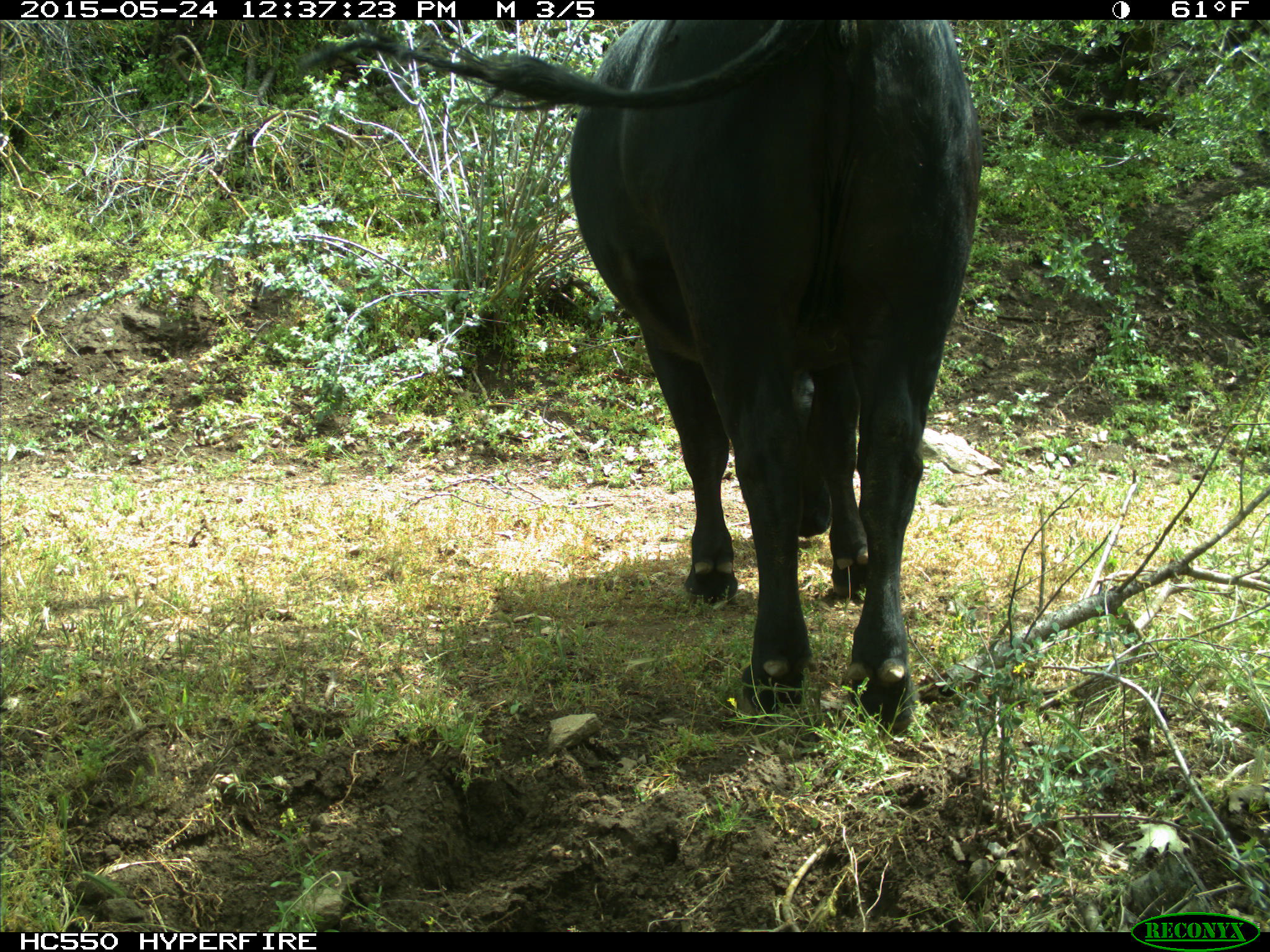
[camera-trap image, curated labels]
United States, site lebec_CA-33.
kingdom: Animalia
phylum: Chordata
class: Mammalia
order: Artiodactyla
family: Bovidae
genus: Bos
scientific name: Bos taurus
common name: domestic cow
Bos taurus (domestic cow).